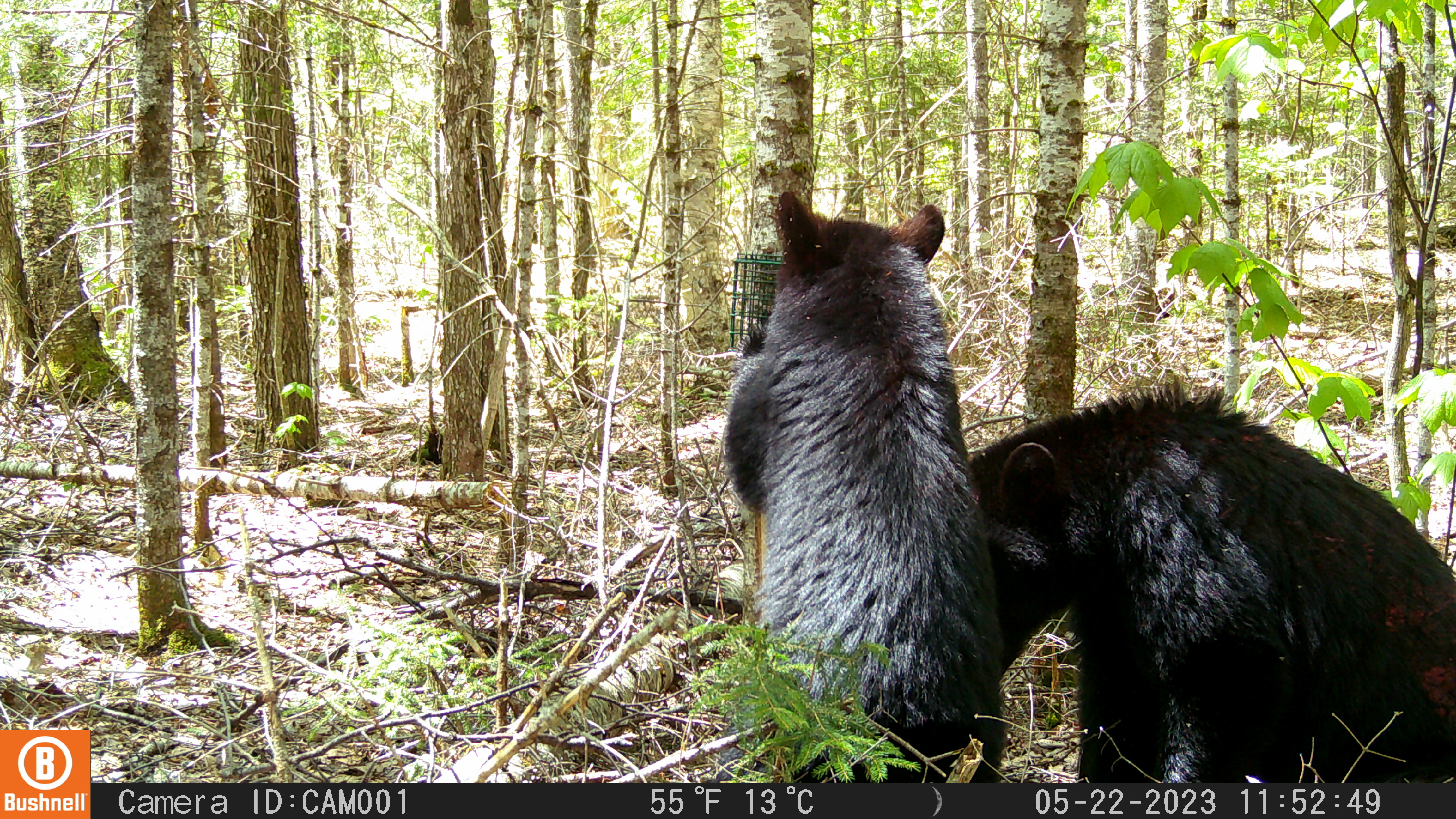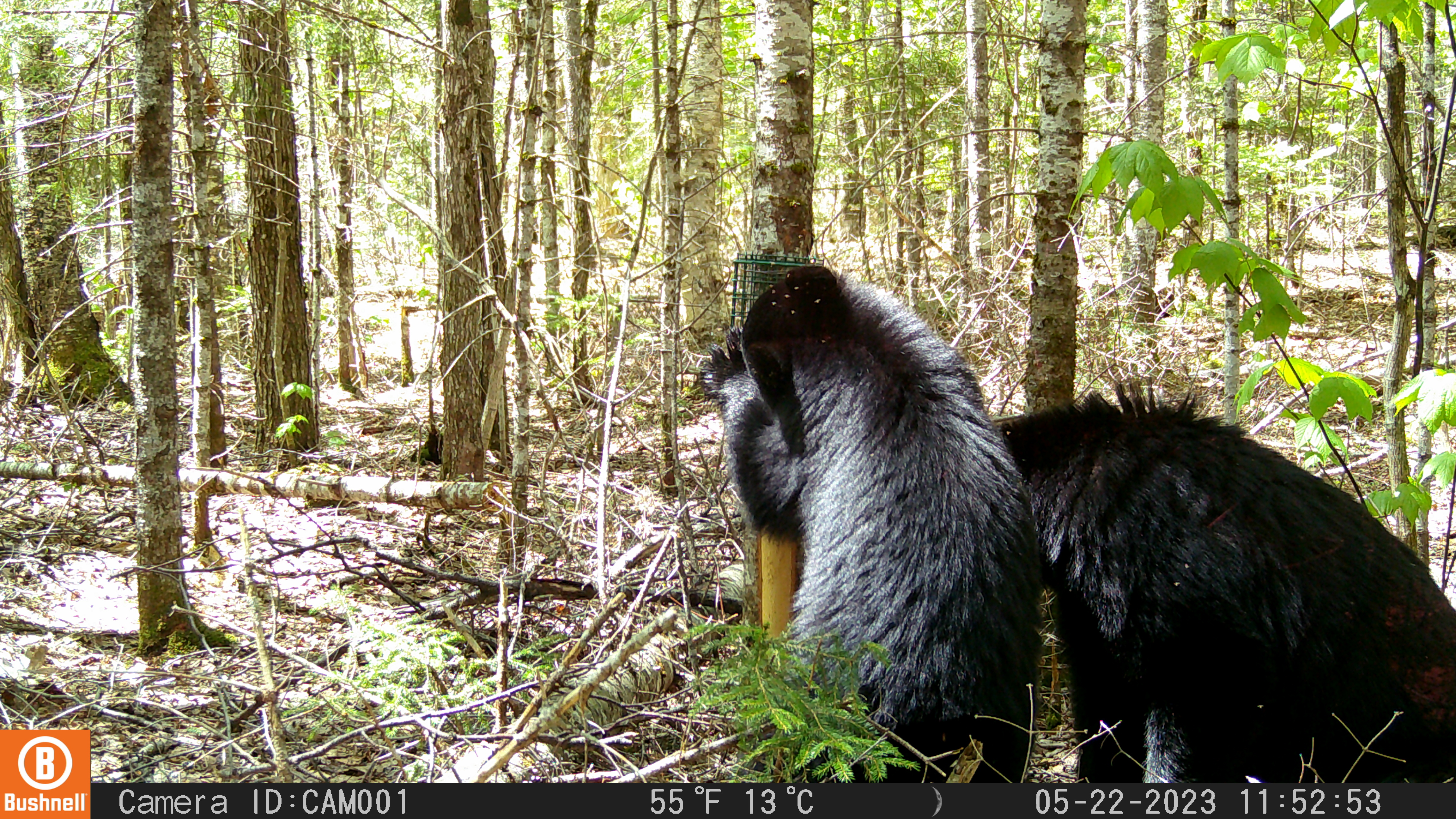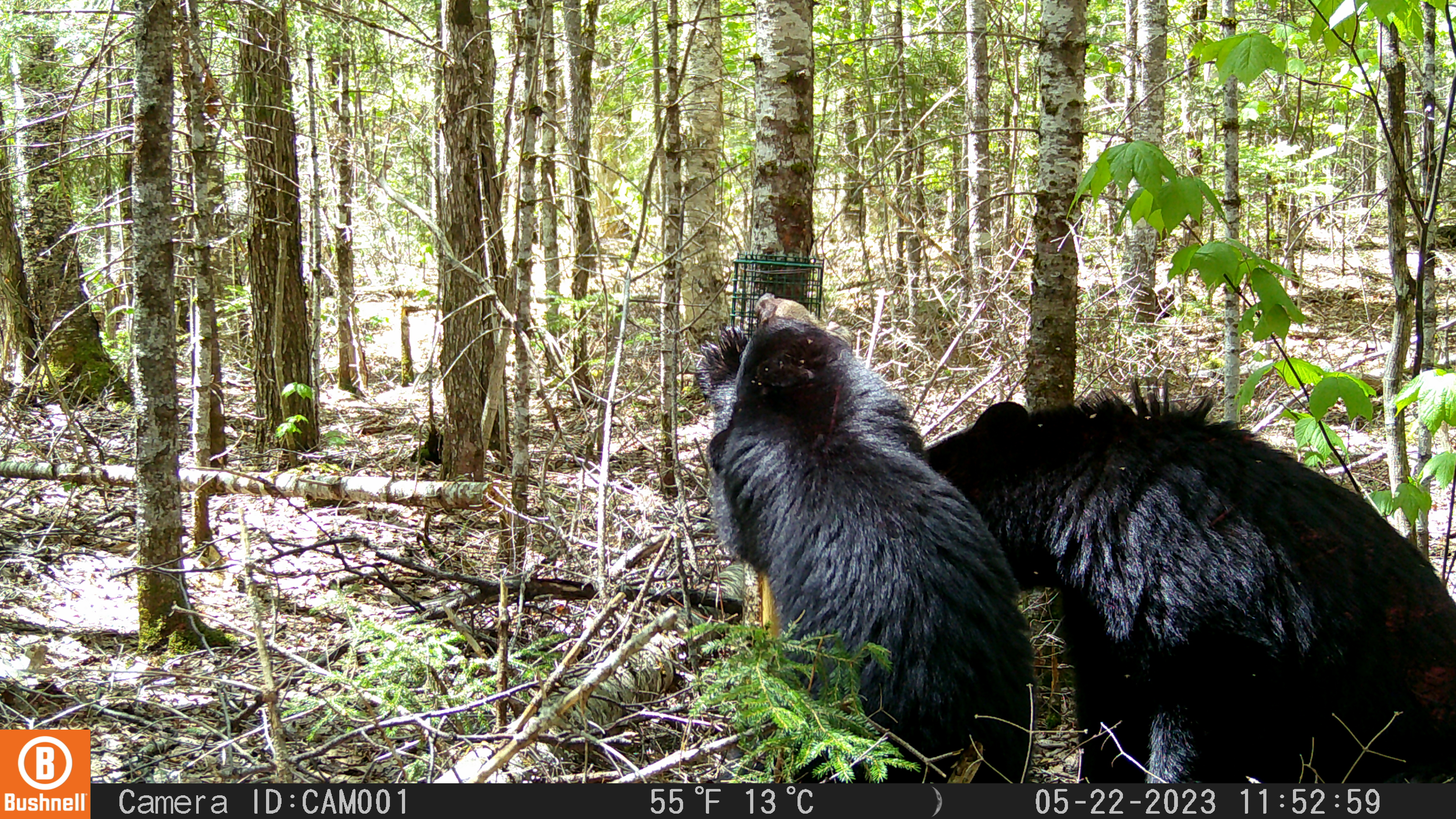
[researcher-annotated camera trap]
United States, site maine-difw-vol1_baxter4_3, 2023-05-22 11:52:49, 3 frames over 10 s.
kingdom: Animalia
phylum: Chordata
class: Mammalia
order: Carnivora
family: Ursidae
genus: Ursus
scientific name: Ursus americanus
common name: black bear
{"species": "black bear (Ursus americanus)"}